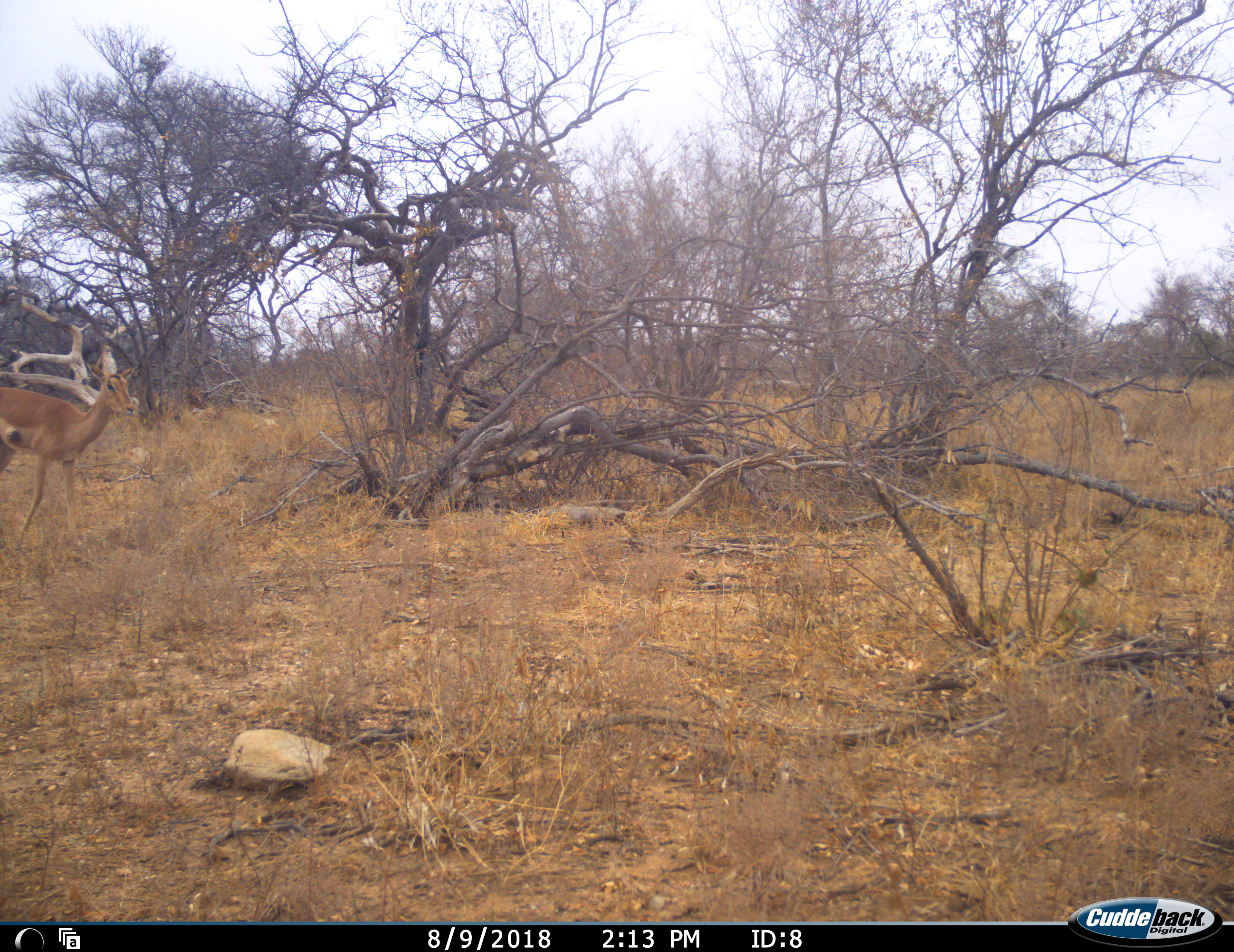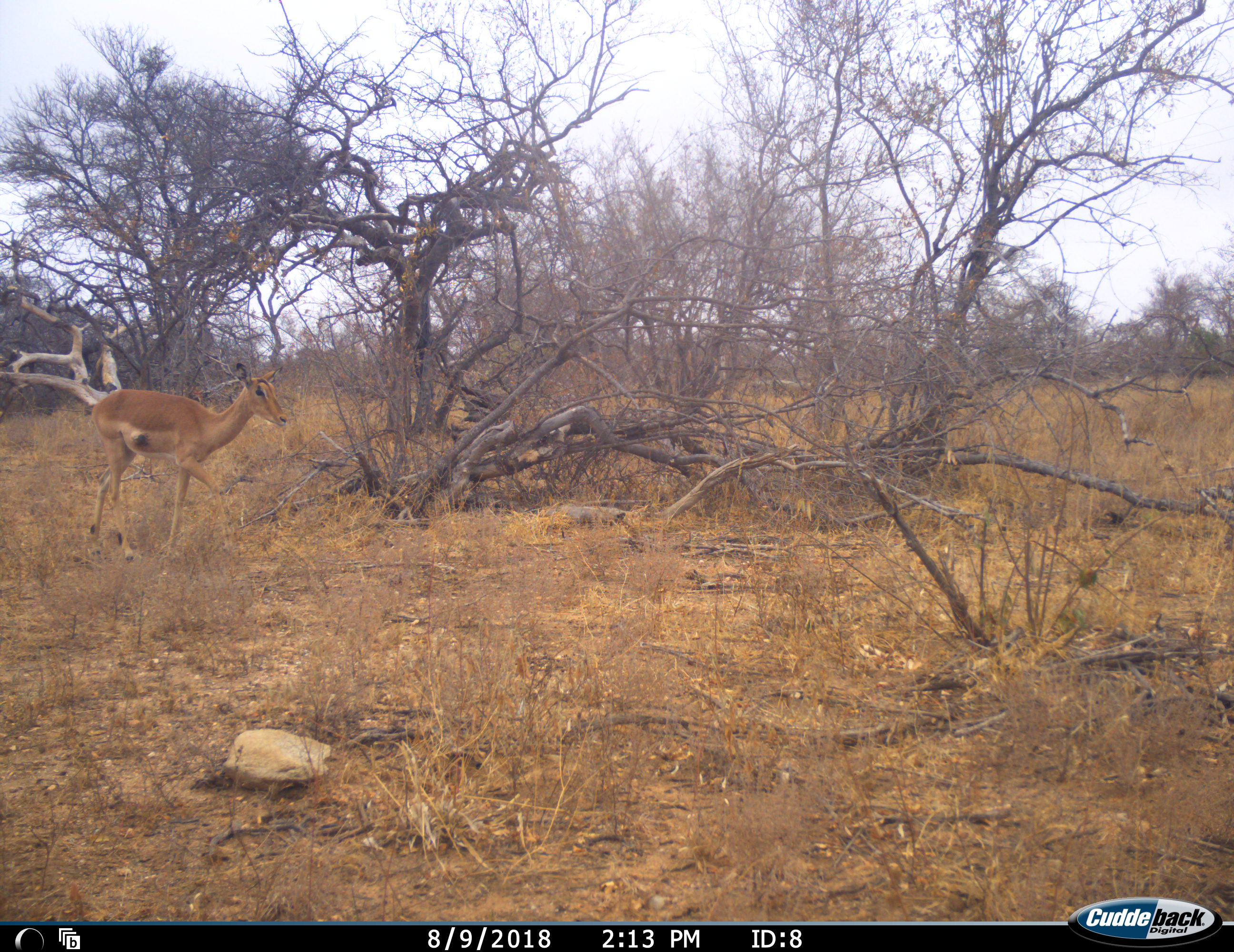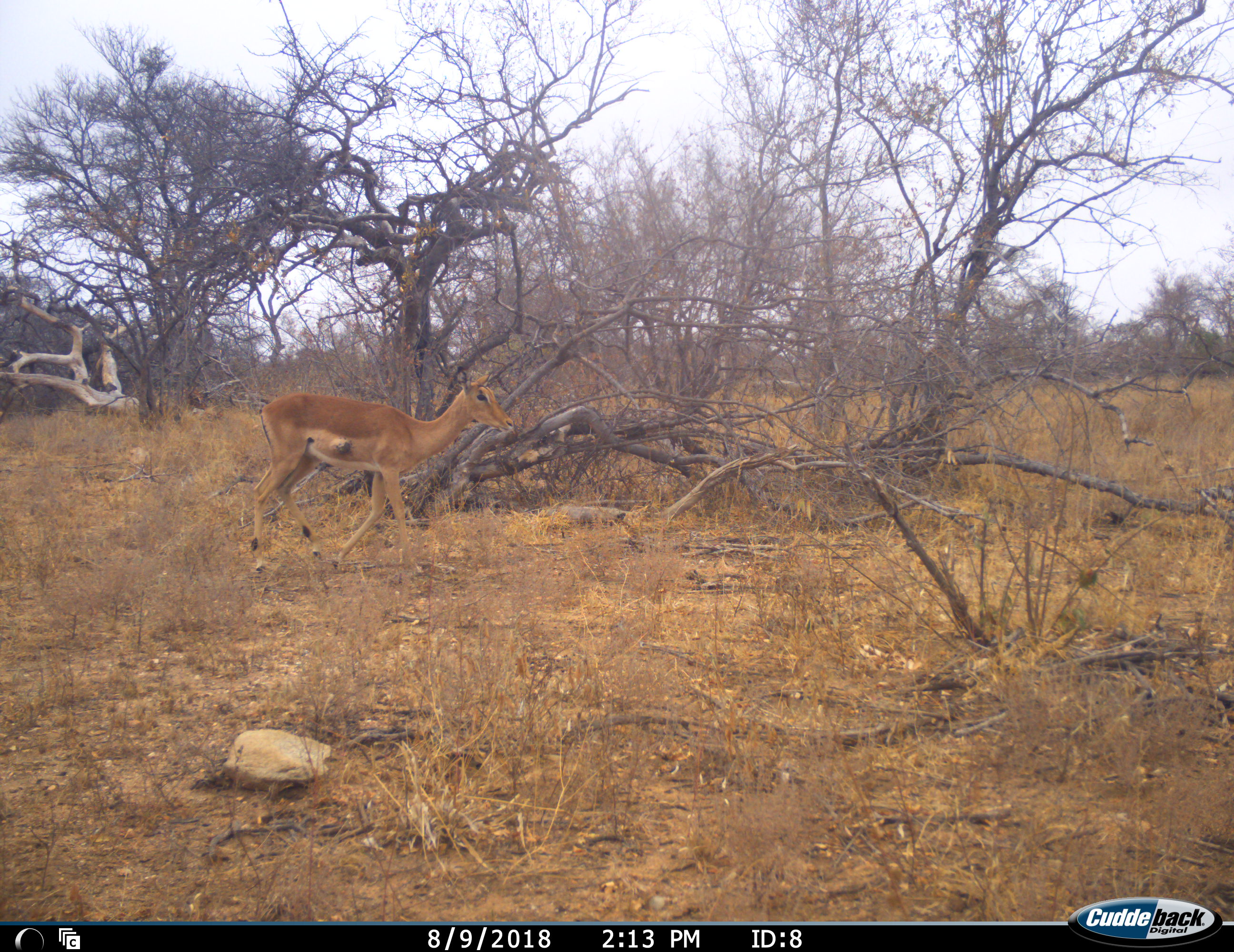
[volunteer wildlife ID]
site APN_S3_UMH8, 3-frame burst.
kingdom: Animalia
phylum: Chordata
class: Mammalia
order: Artiodactyla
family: Bovidae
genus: Aepyceros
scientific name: Aepyceros melampus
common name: impala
Impala (Aepyceros melampus), count 1. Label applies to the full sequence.